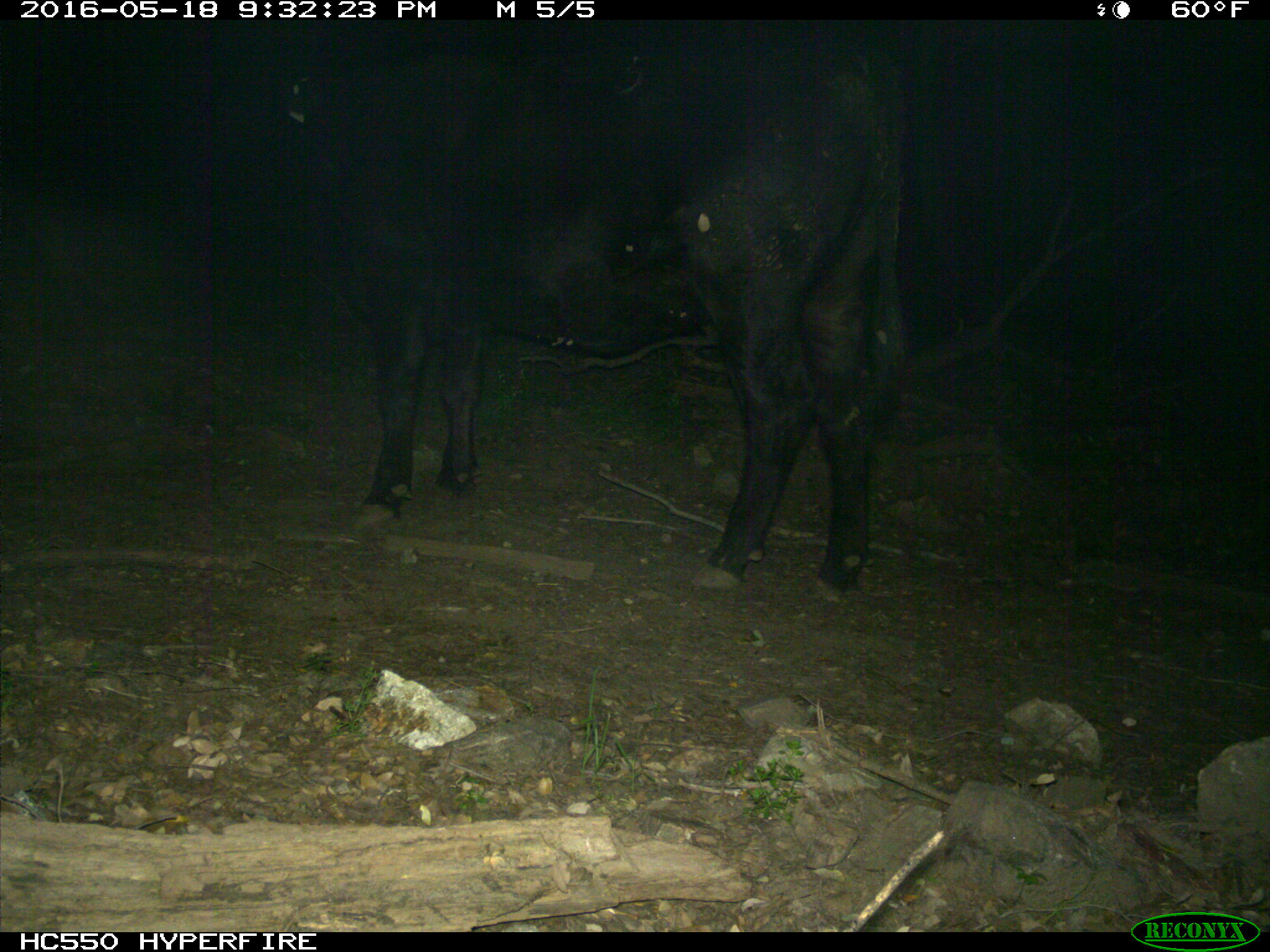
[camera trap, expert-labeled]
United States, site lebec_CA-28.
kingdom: Animalia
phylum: Chordata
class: Mammalia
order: Artiodactyla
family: Bovidae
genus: Bos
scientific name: Bos taurus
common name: domestic cow